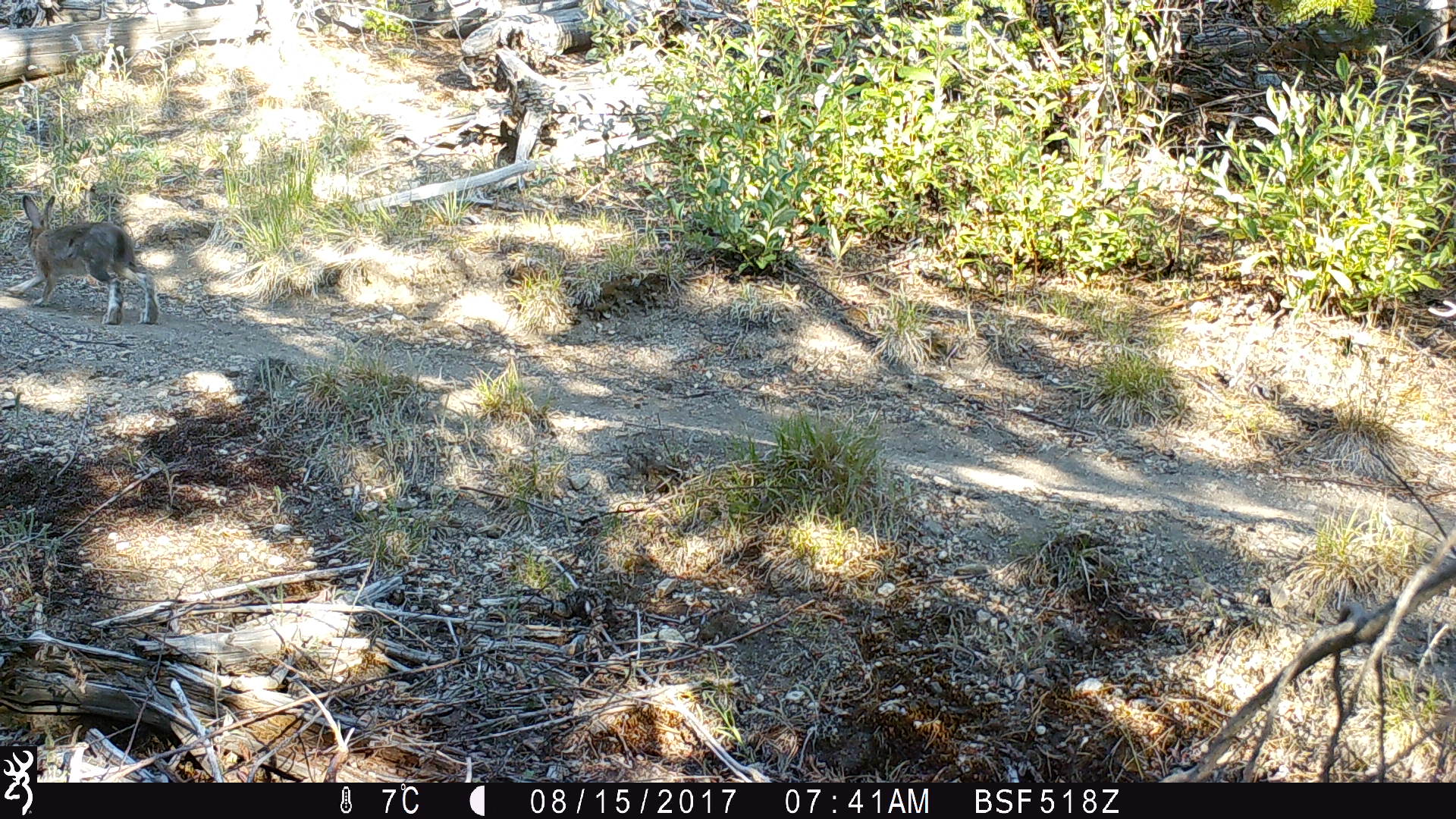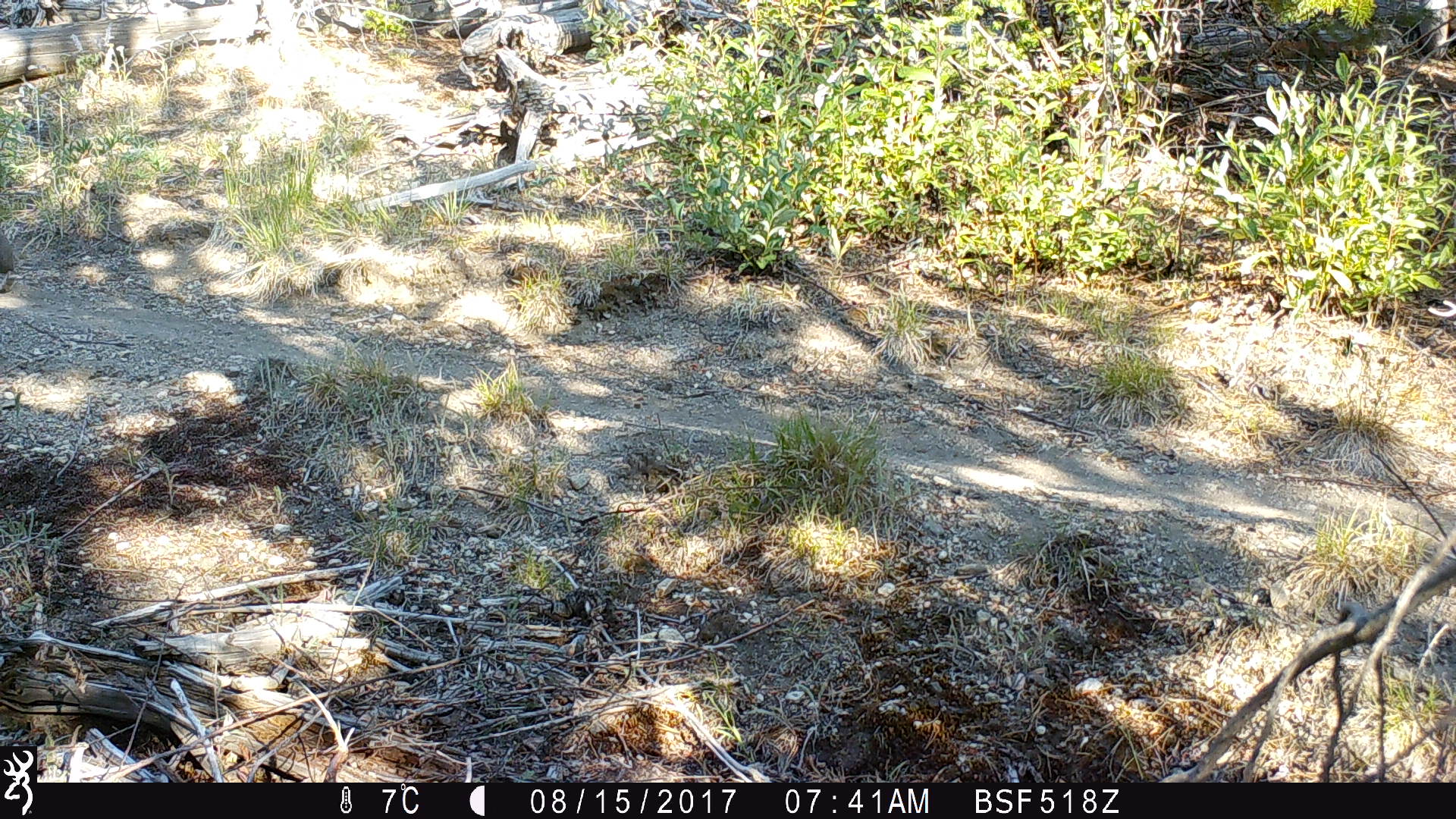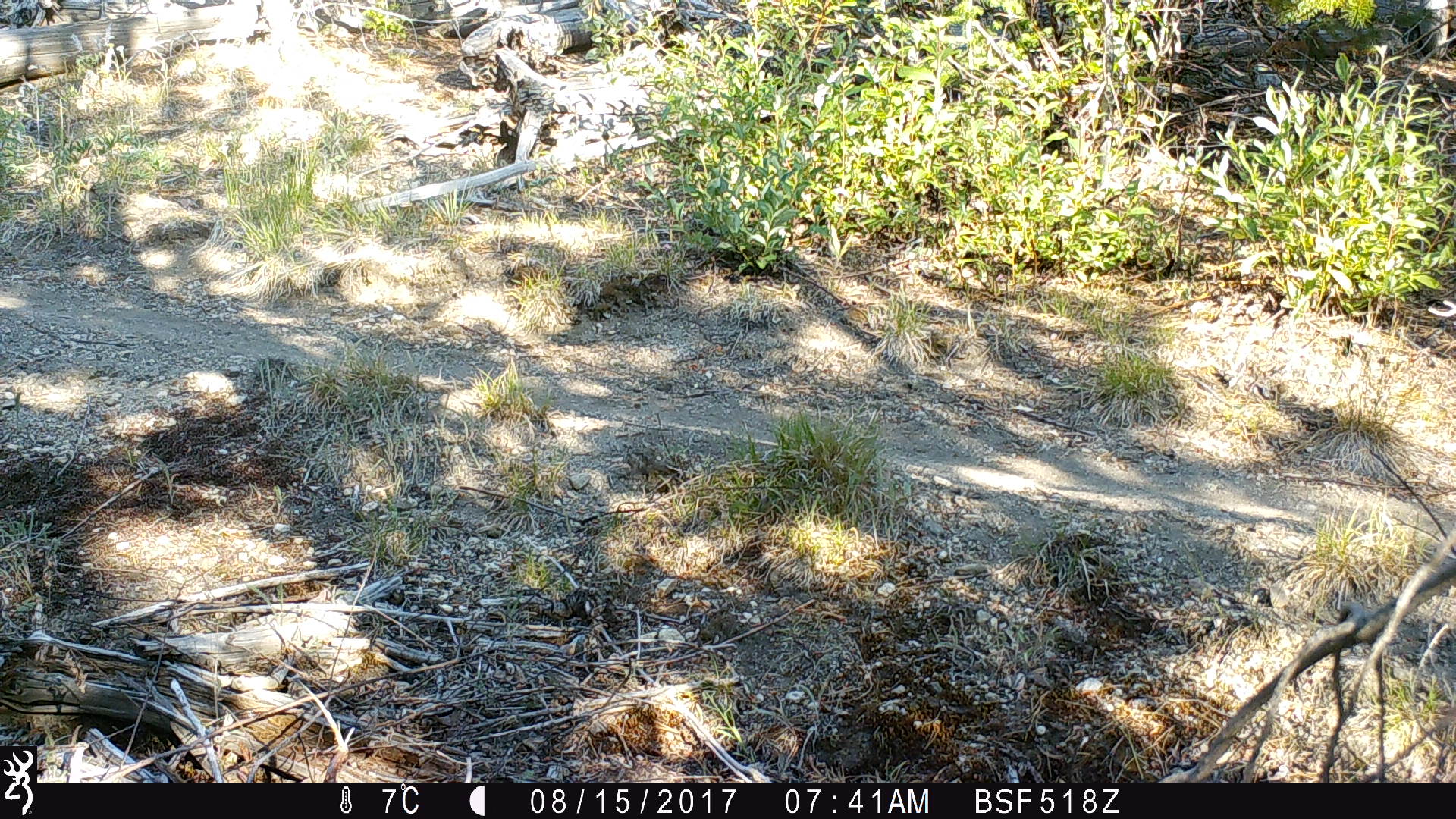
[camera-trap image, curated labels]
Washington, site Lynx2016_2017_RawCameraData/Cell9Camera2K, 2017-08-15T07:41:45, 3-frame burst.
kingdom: Animalia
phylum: Chordata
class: Mammalia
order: Lagomorpha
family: Leporidae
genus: Lepus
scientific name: Lepus americanus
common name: snowshoe hare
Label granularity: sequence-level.